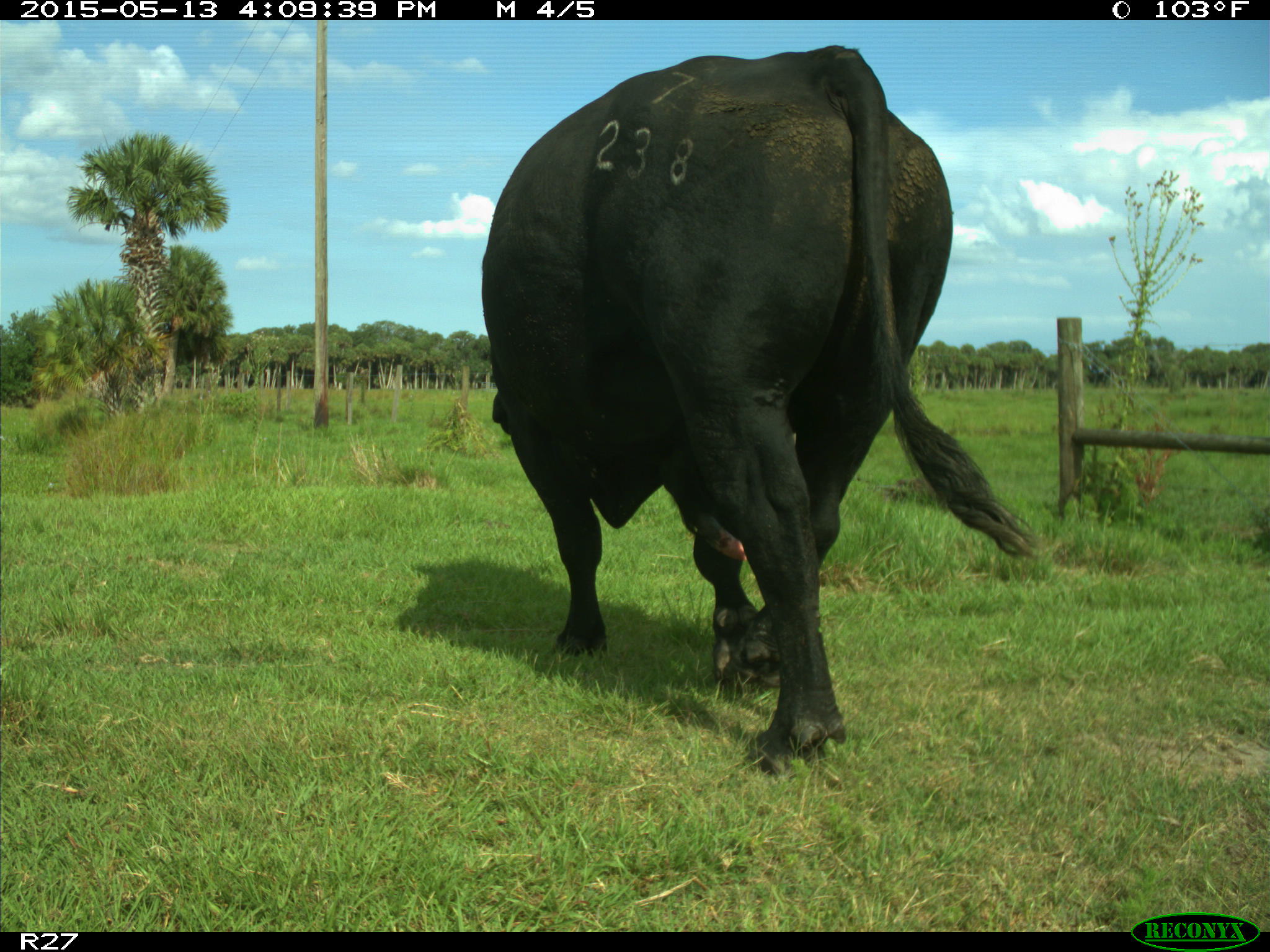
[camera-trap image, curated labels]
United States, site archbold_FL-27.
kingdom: Animalia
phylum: Chordata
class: Mammalia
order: Artiodactyla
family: Bovidae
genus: Bos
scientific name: Bos taurus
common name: domestic cow